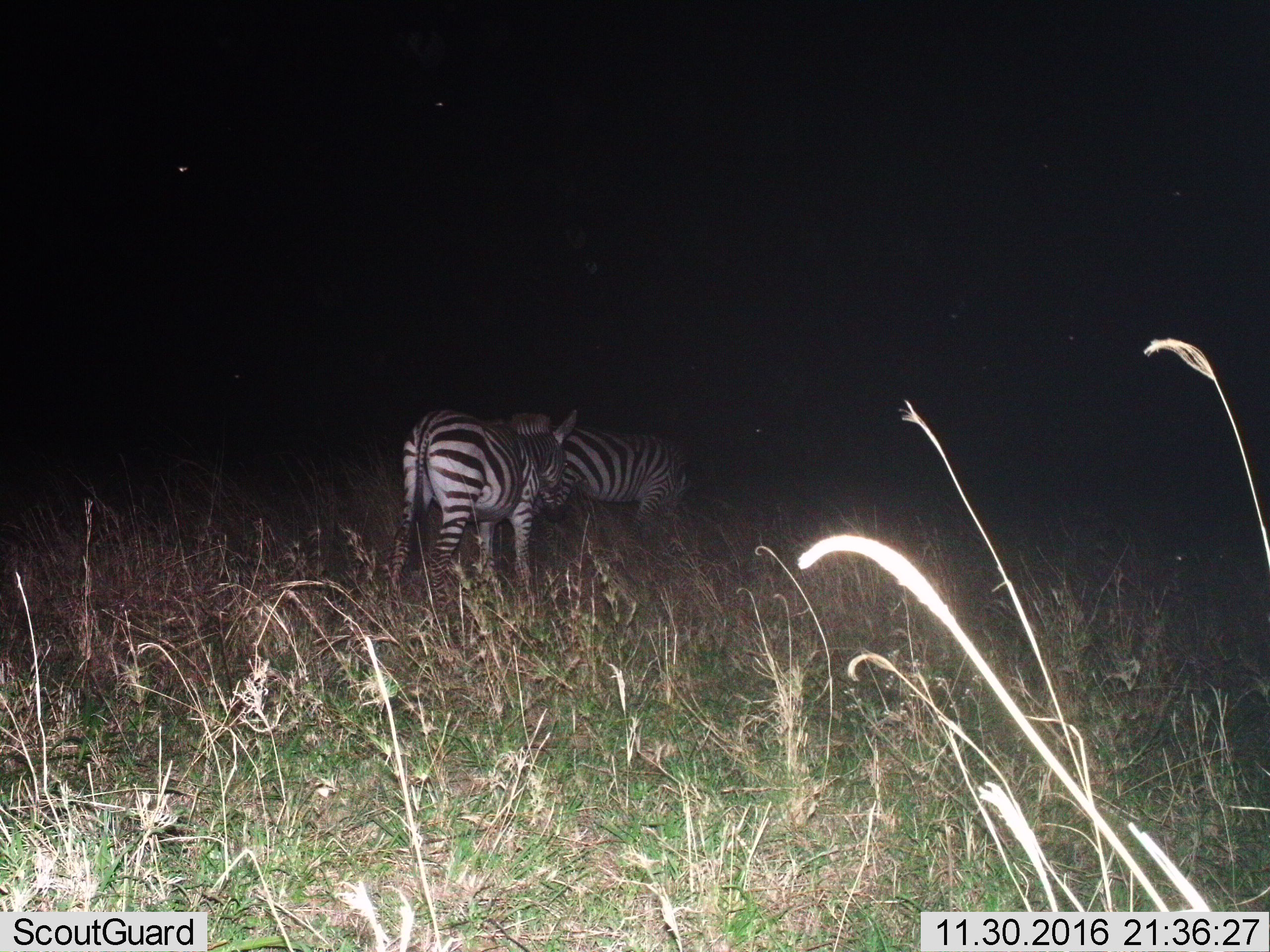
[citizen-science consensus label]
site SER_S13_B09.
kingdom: Animalia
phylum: Chordata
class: Mammalia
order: Perissodactyla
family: Equidae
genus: Equus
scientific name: Equus quagga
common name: plains zebra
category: zebraplains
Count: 2.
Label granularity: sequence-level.